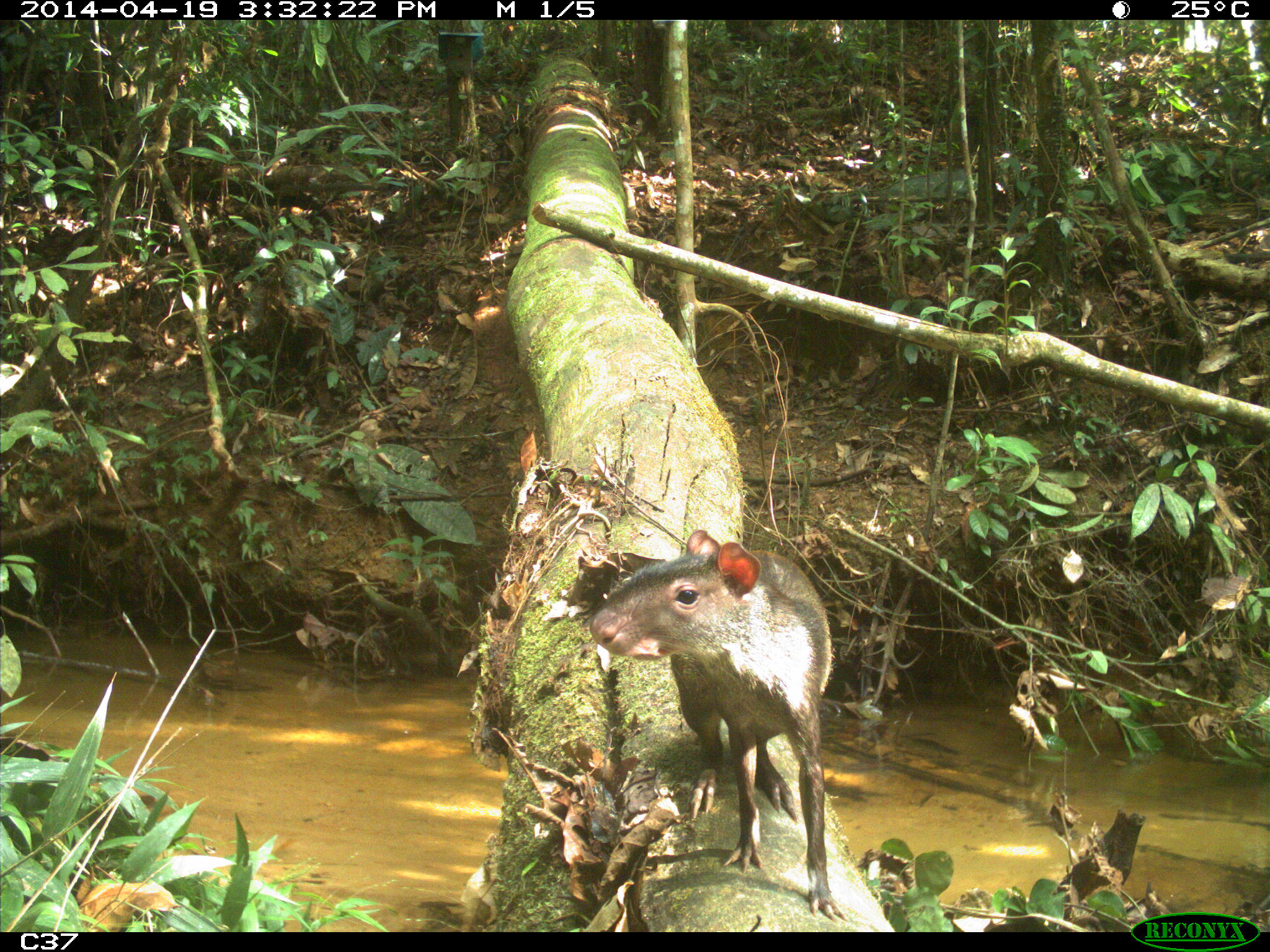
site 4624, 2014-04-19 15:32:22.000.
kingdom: Animalia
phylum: Chordata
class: Mammalia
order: Rodentia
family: Dasyproctidae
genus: Dasyprocta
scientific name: Dasyprocta leporina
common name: red-rumped agouti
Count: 1.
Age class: adult.